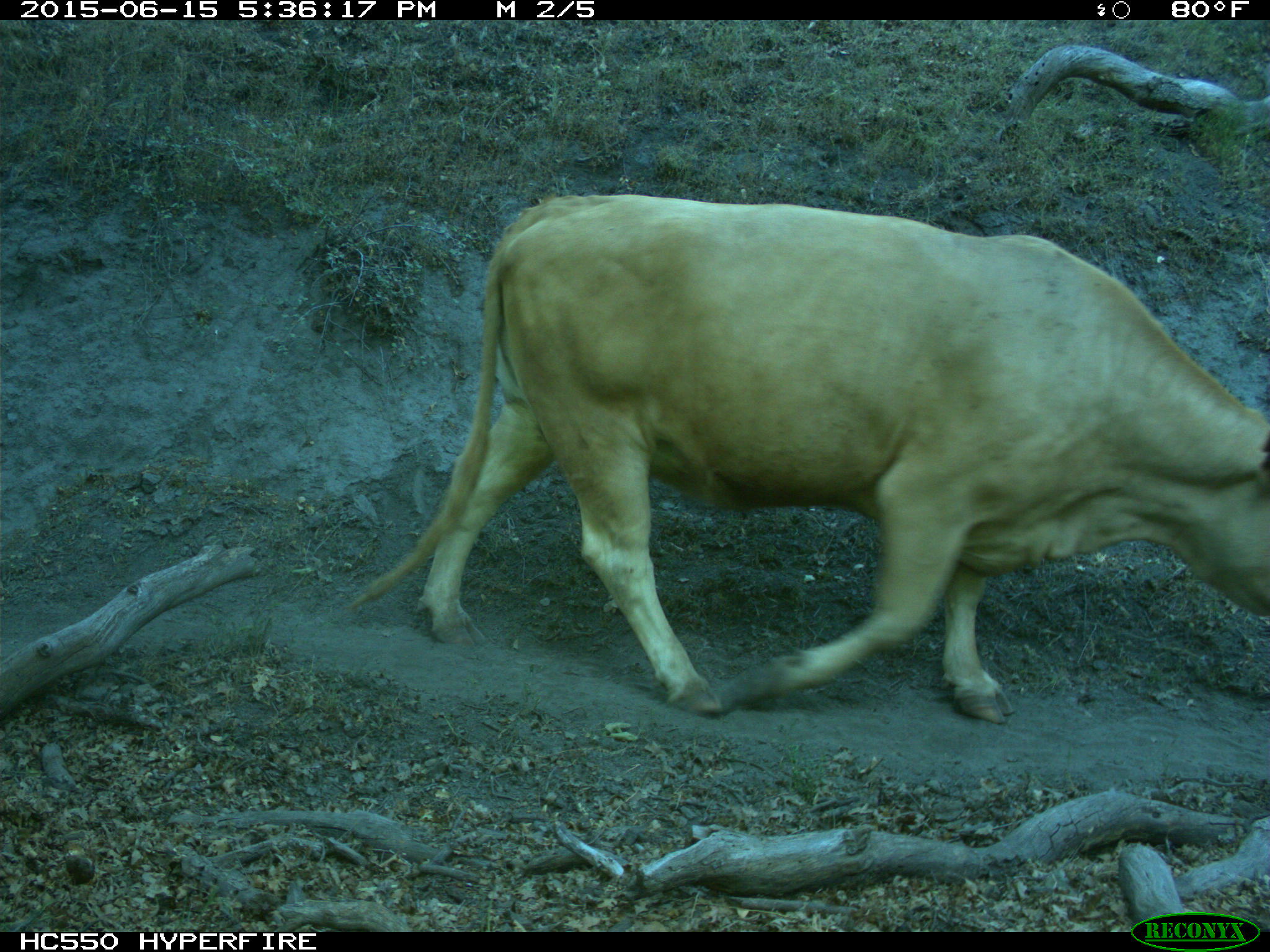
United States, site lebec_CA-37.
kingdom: Animalia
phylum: Chordata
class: Mammalia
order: Artiodactyla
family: Bovidae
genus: Bos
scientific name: Bos taurus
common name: domestic cow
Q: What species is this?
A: Bos taurus (domestic cow).